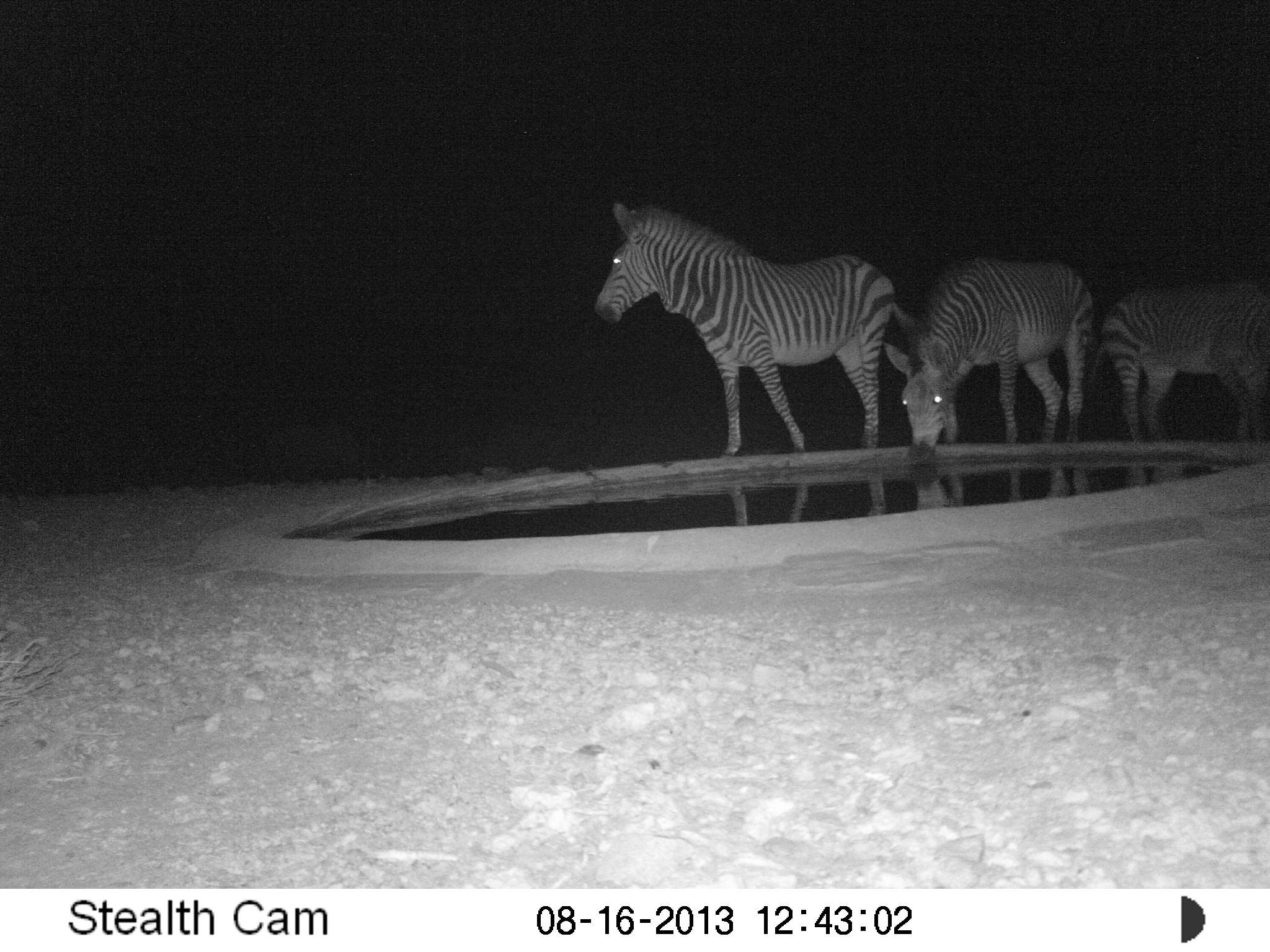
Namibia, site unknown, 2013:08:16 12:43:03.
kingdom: Animalia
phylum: Chordata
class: Mammalia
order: Perissodactyla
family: Equidae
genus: Equus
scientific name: Equus zebra hartmannae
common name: hartmann's mountain zebra